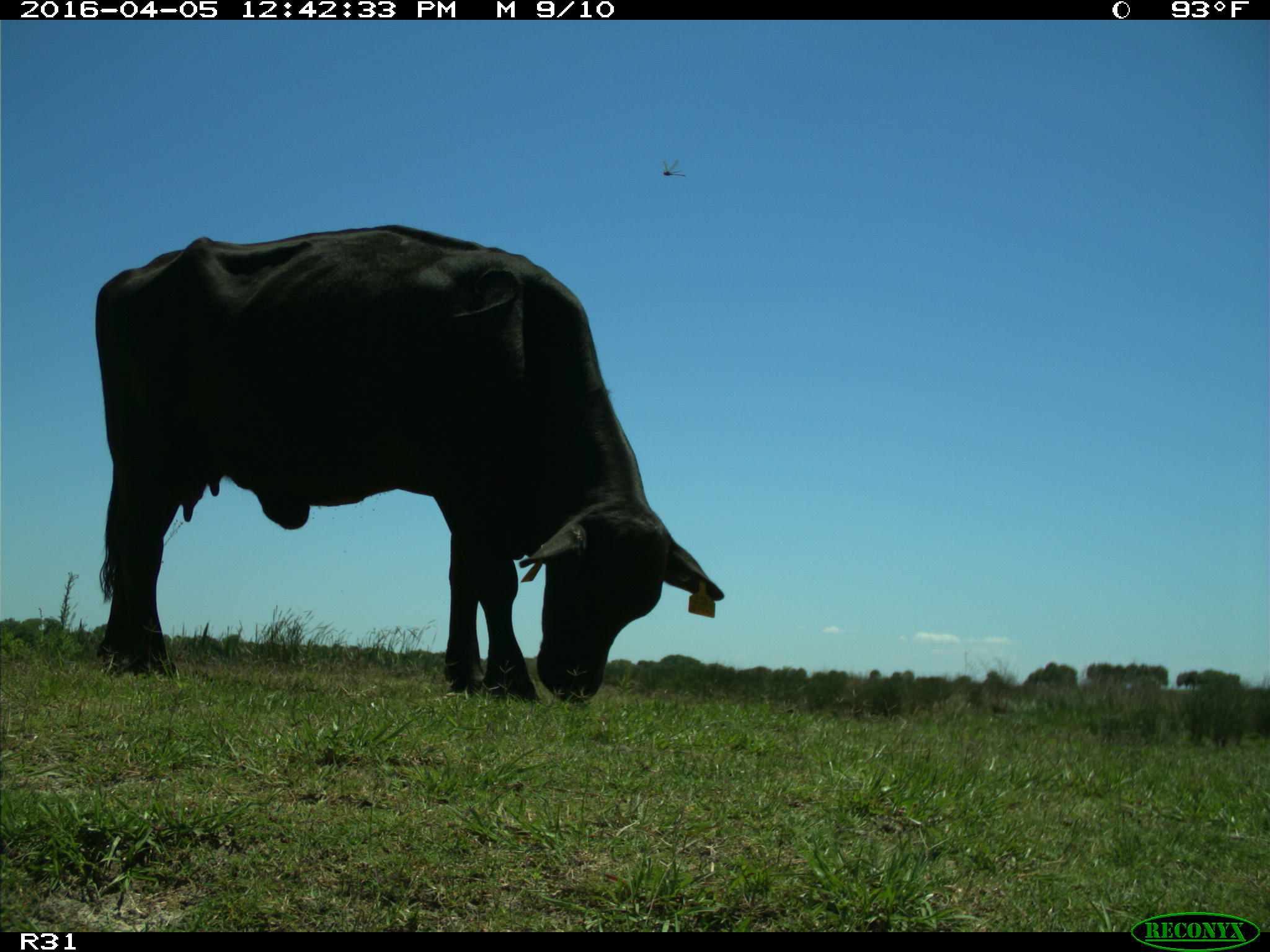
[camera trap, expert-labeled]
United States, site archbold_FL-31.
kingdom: Animalia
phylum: Chordata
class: Mammalia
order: Artiodactyla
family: Bovidae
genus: Bos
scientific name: Bos taurus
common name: domestic cow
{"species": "Bos taurus (domestic cow)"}